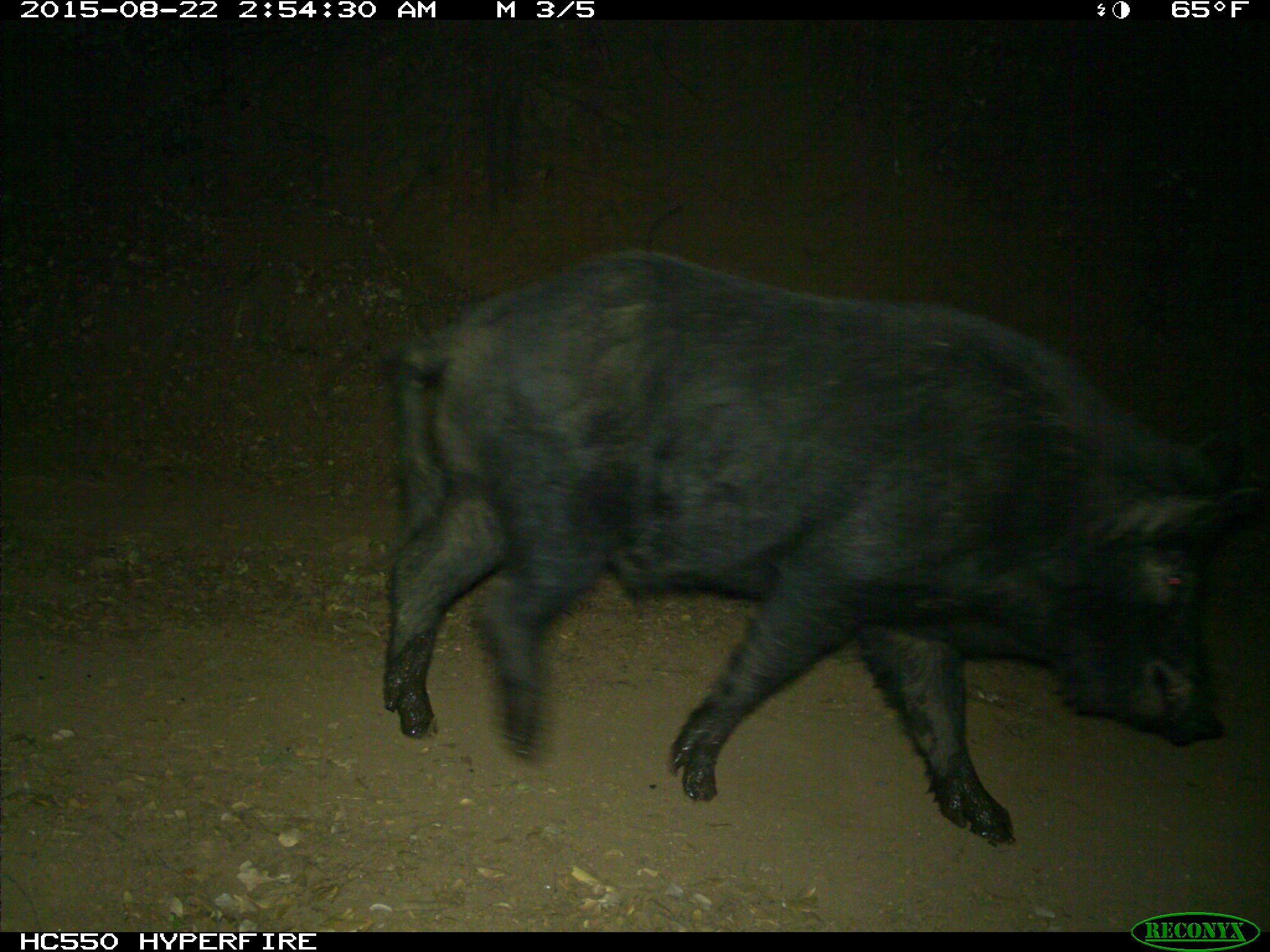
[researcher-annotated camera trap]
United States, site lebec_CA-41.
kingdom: Animalia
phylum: Chordata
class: Mammalia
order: Artiodactyla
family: Suidae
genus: Sus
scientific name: Sus scrofa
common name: wild boar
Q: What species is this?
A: Sus scrofa (wild boar).